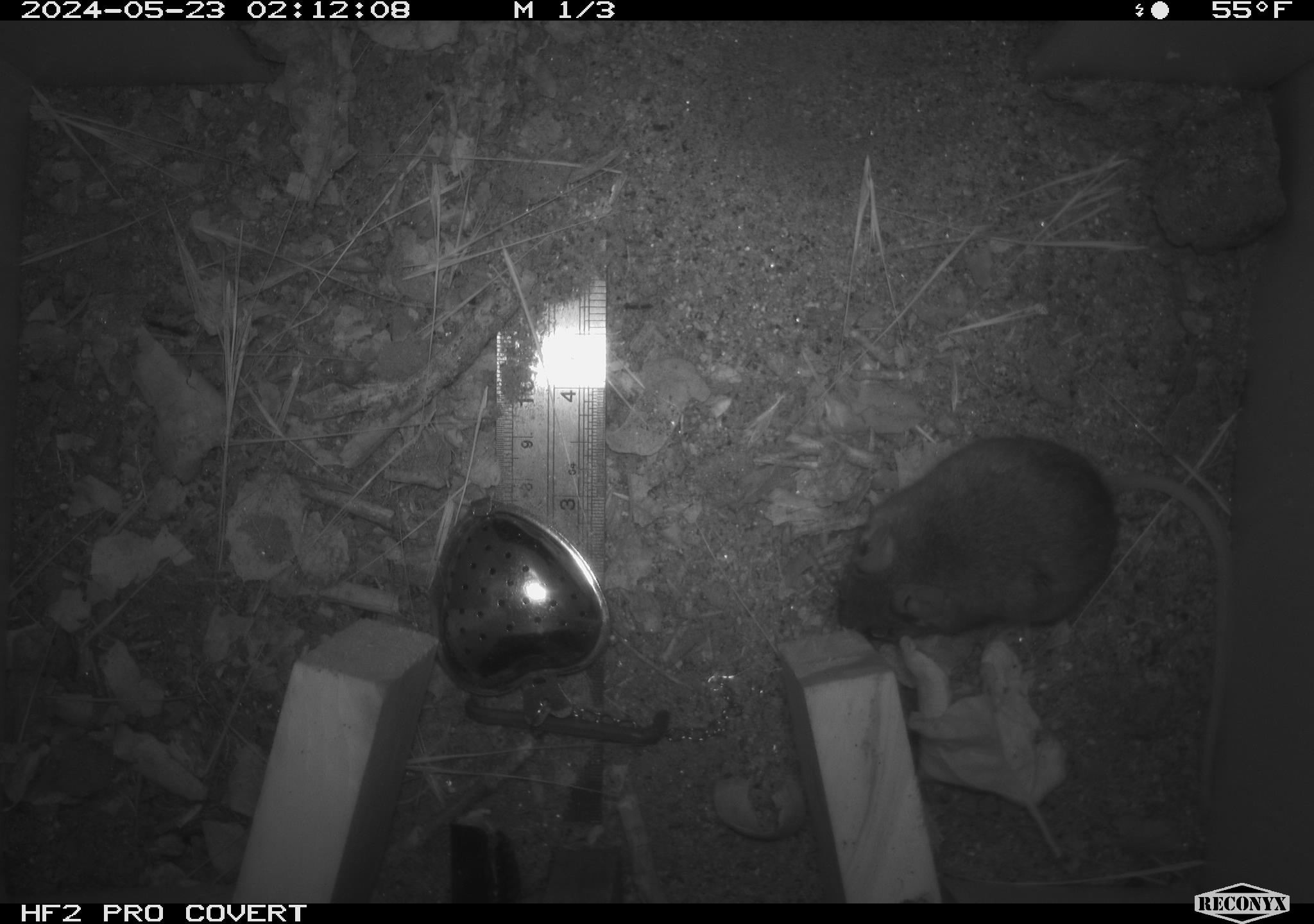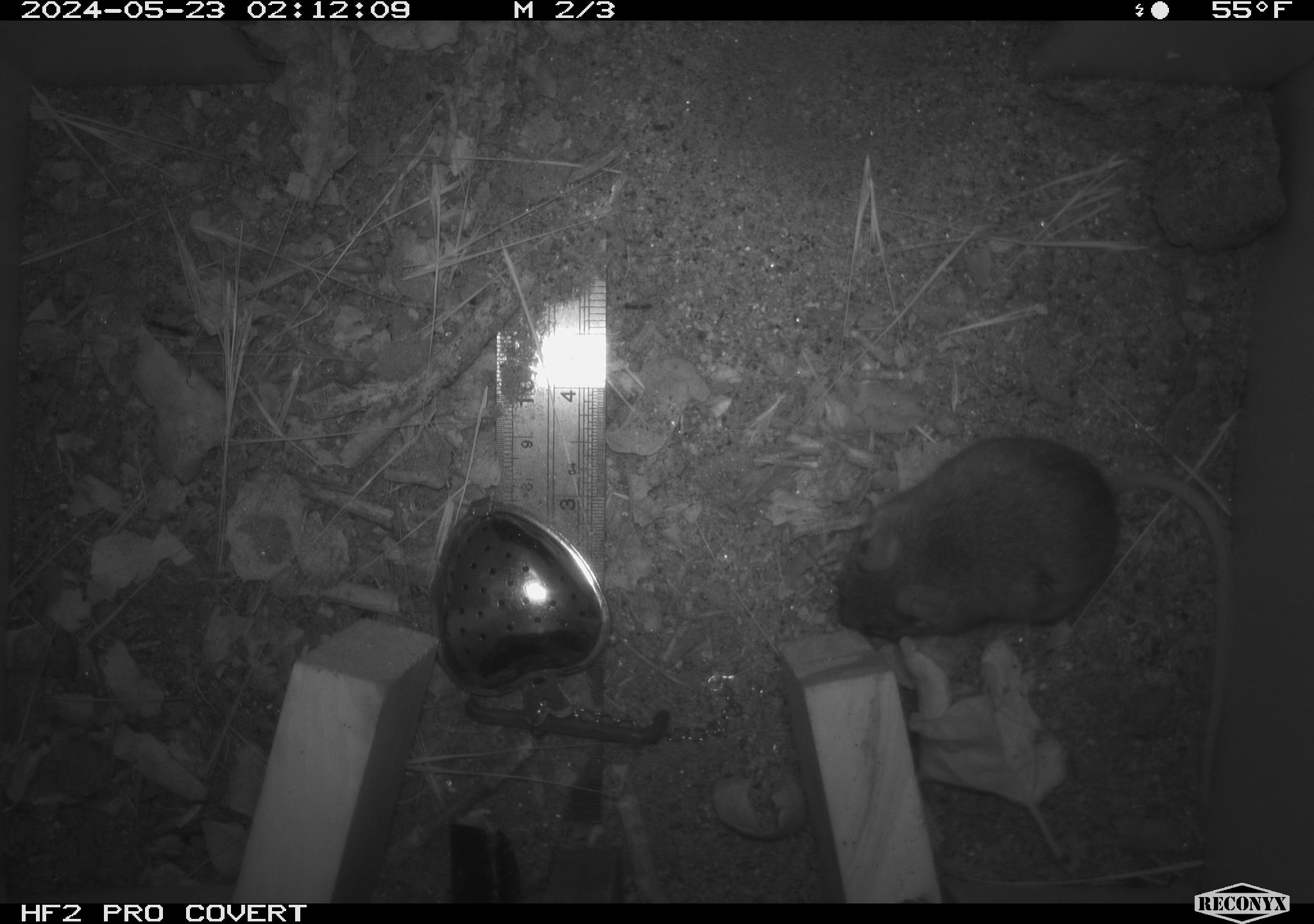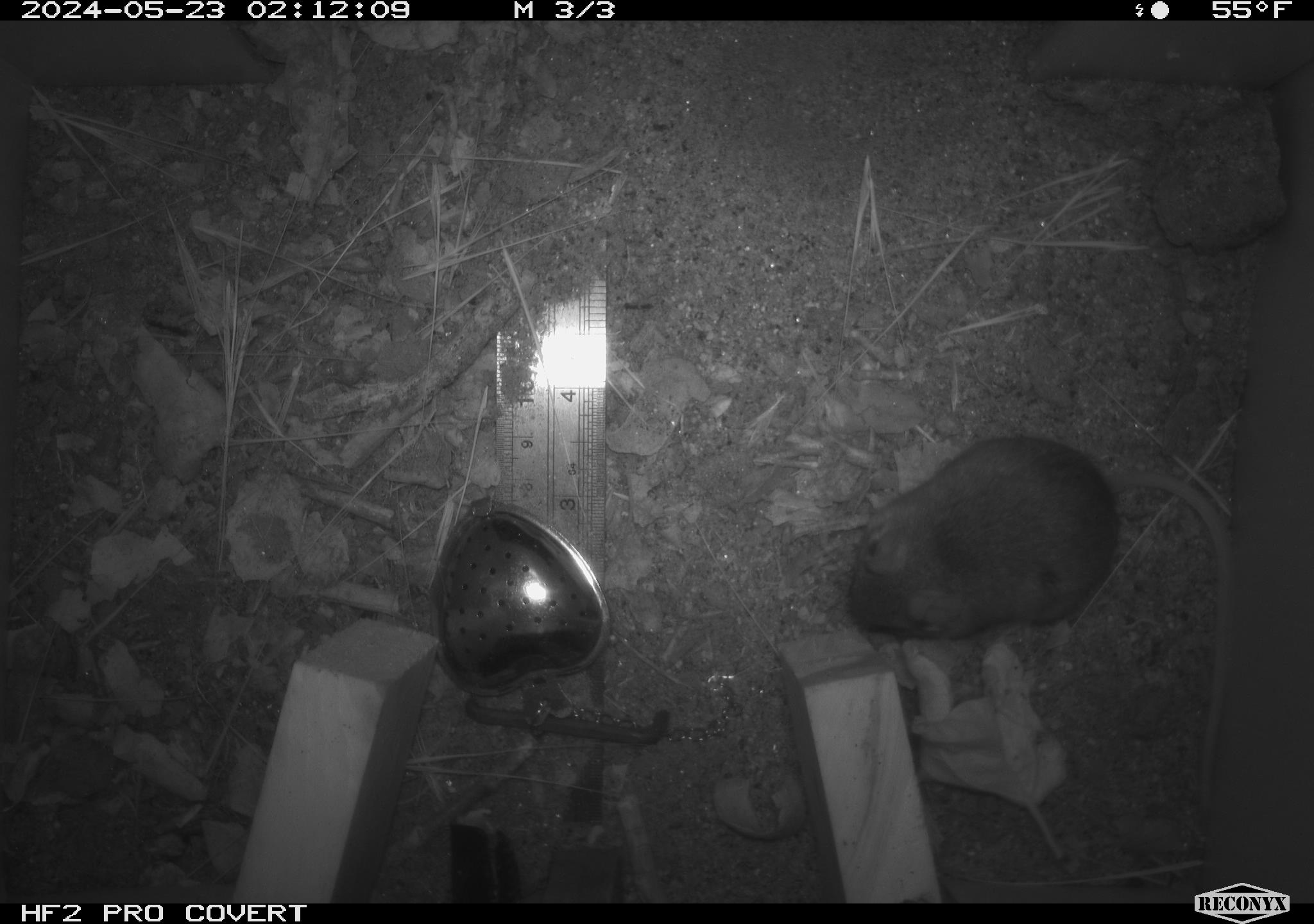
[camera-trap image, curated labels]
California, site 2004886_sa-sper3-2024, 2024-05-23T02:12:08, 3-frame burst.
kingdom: Animalia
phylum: Chordata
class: Mammalia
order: Rodentia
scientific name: Rodentia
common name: mouse species